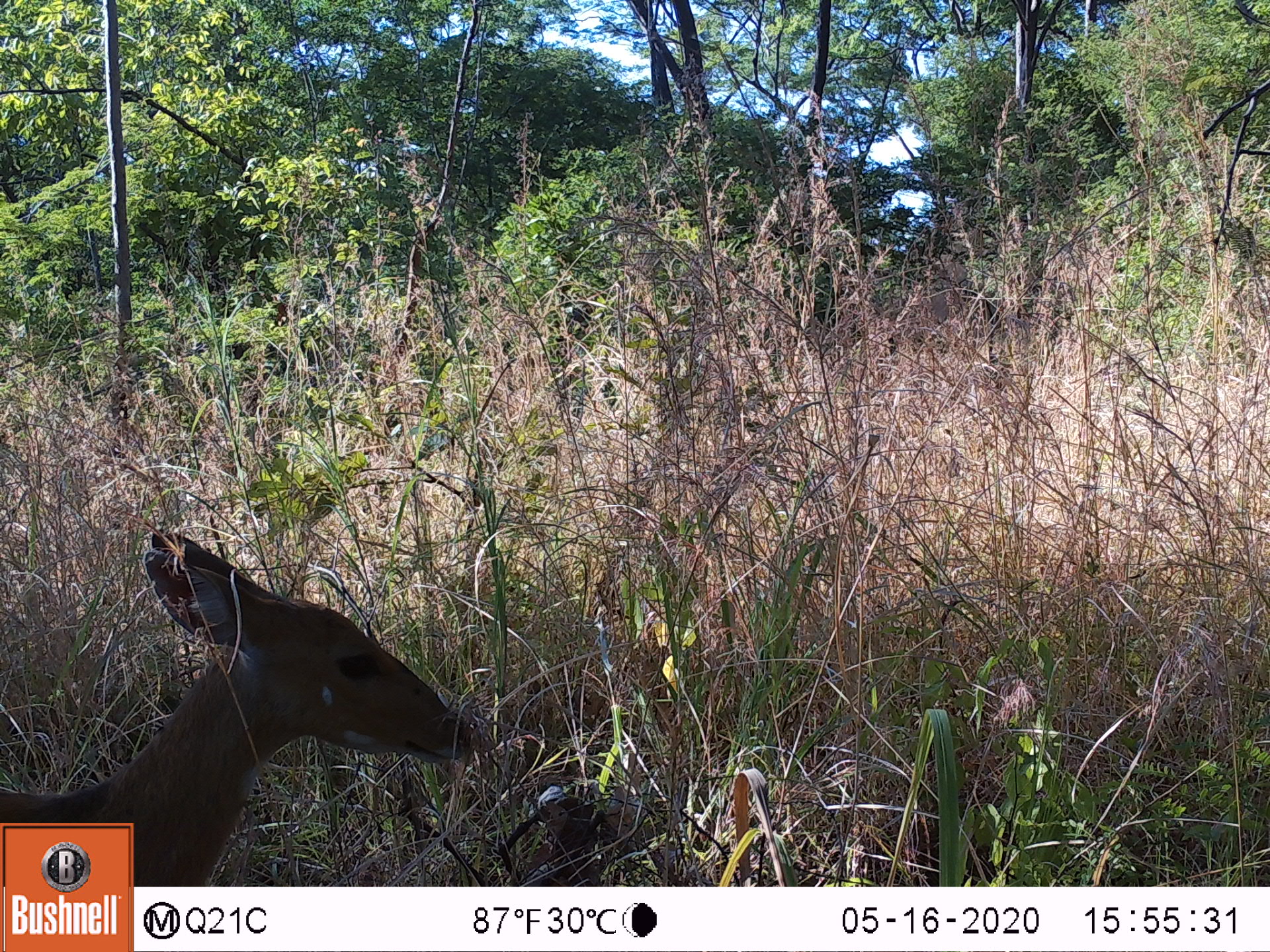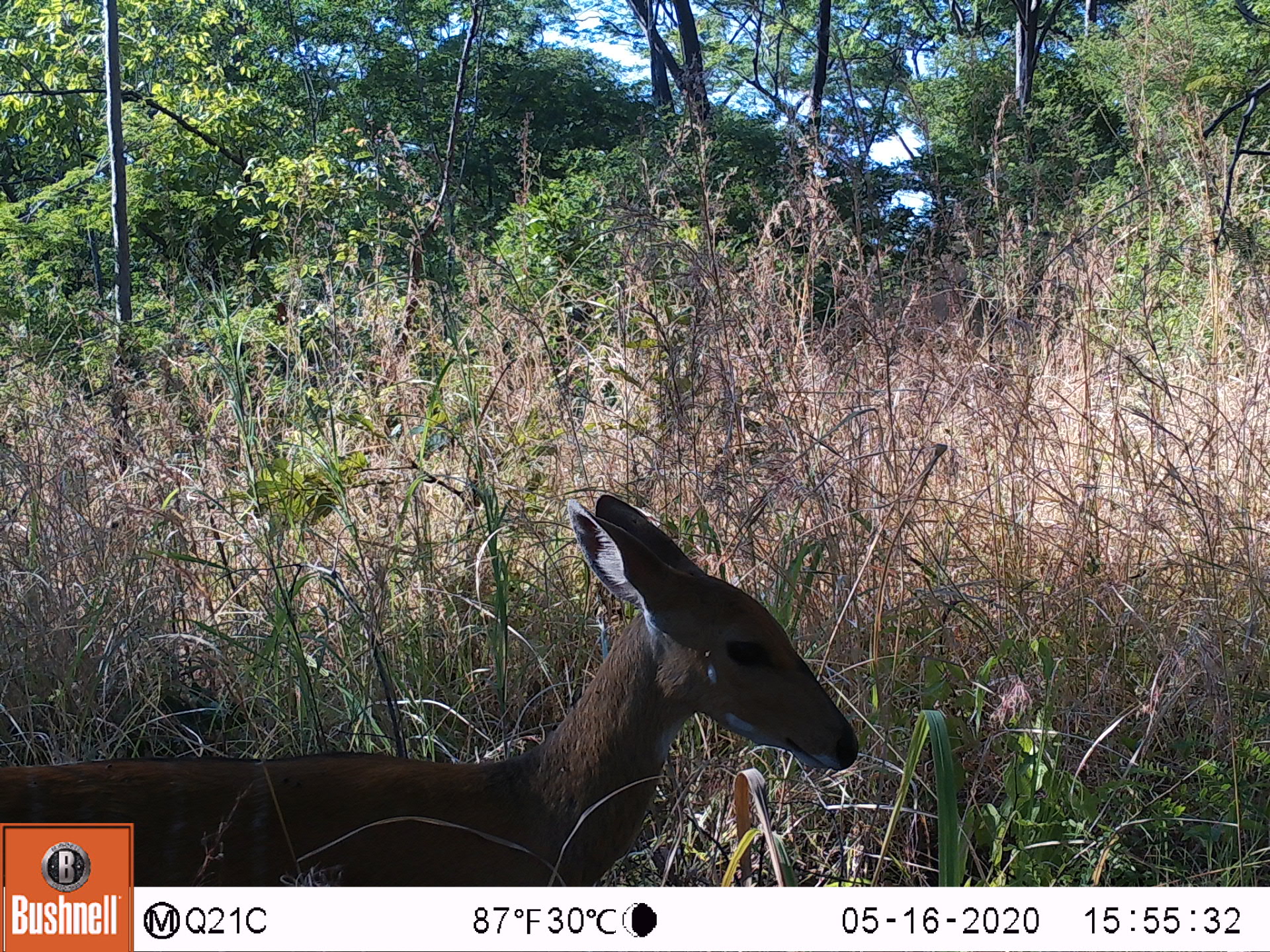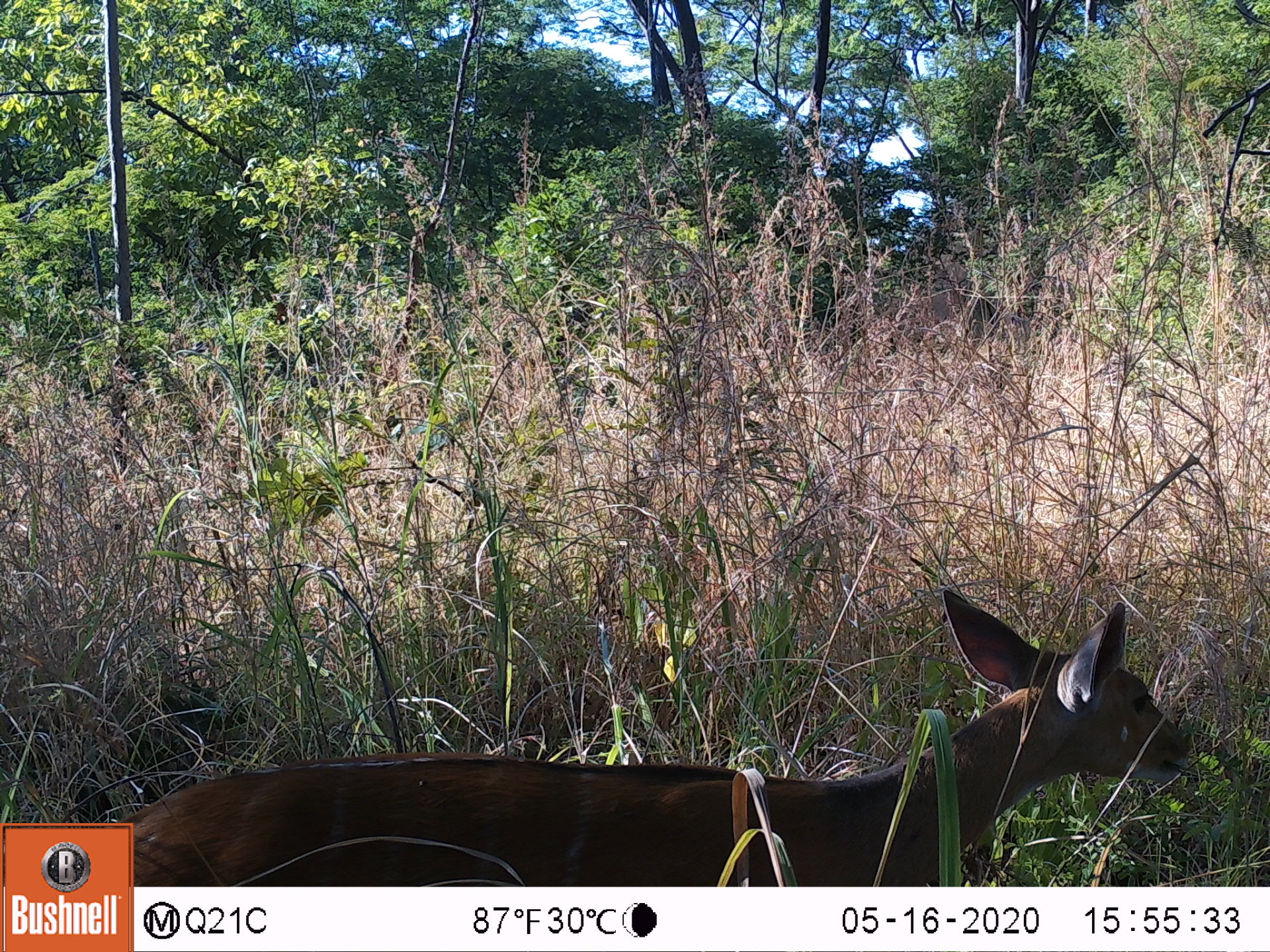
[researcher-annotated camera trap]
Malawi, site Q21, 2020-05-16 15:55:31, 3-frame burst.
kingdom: Animalia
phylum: Chordata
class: Mammalia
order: Artiodactyla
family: Bovidae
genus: Tragelaphus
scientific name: Tragelaphus sylvaticus sylvaticus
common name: cape bushbuck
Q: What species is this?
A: Cape bushbuck (Tragelaphus sylvaticus sylvaticus).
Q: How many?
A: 1.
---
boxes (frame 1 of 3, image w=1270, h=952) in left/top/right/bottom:
cape bushbuck: 0/526/478/819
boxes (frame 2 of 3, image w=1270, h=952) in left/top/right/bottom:
cape bushbuck: 139/486/858/883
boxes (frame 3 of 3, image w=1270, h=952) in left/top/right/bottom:
cape bushbuck: 137/587/1193/885